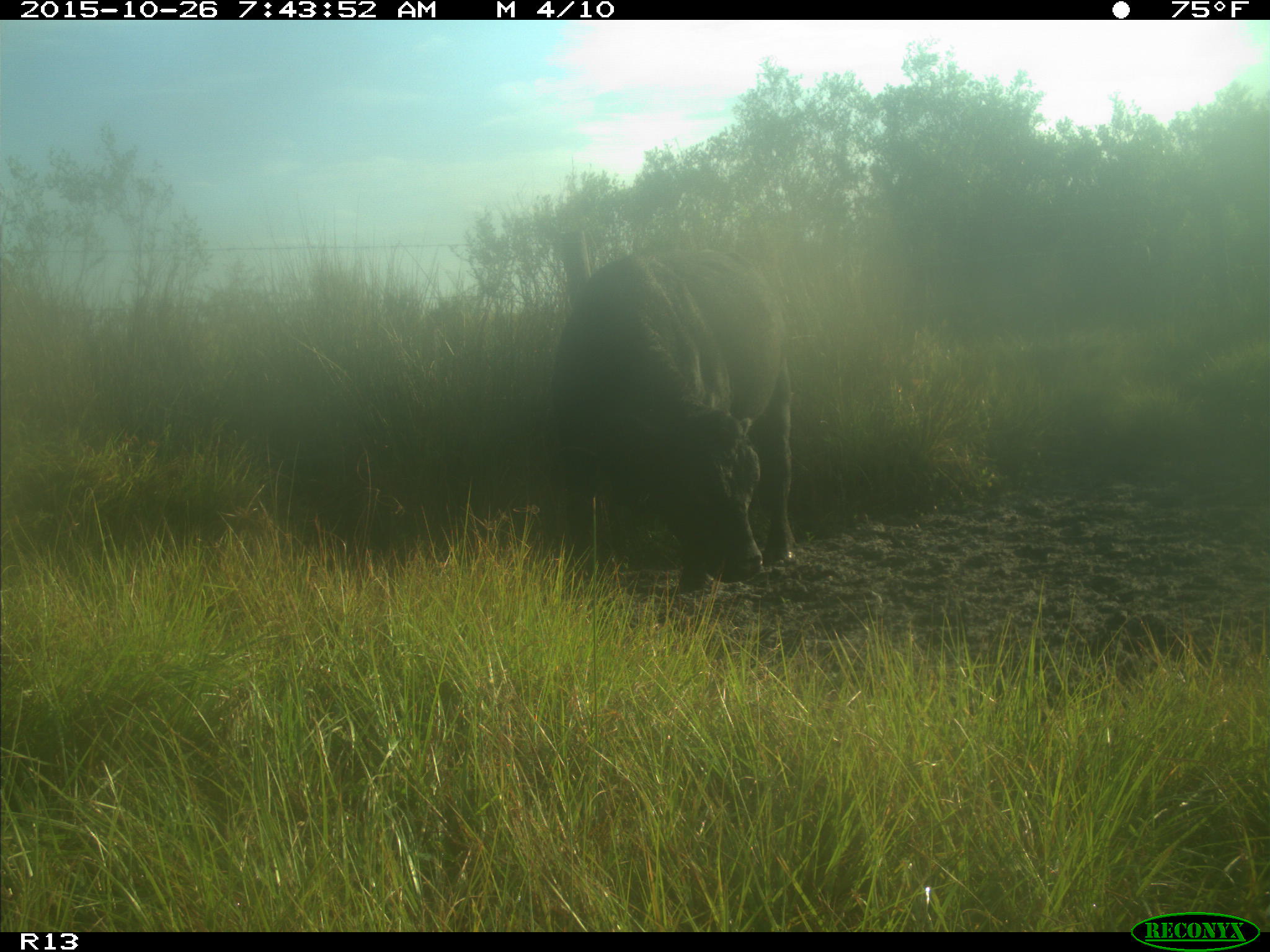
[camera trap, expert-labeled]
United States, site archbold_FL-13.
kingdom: Animalia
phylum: Chordata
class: Mammalia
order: Artiodactyla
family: Bovidae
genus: Bos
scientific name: Bos taurus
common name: domestic cow